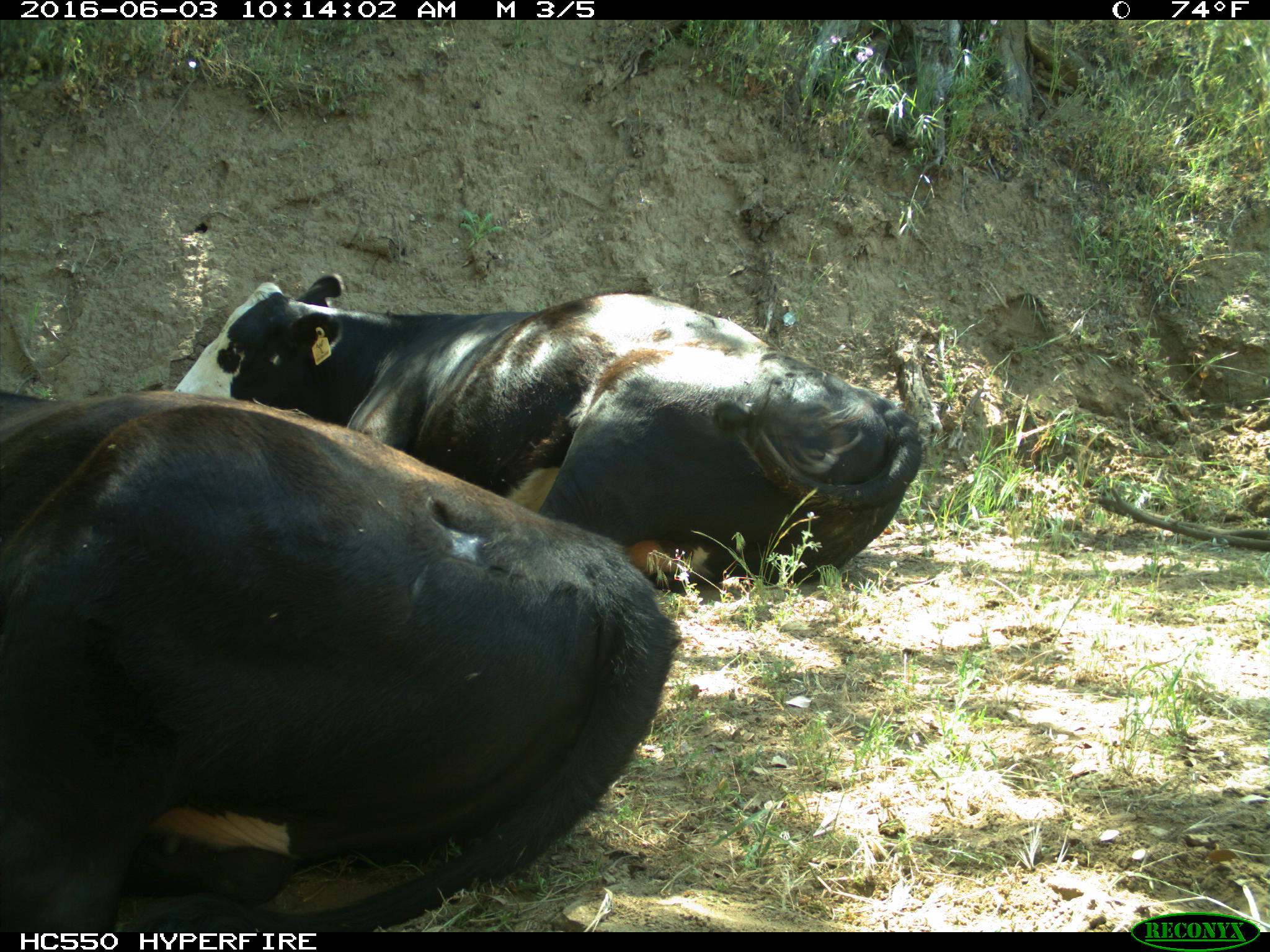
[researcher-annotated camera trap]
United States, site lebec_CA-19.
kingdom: Animalia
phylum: Chordata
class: Mammalia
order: Artiodactyla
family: Bovidae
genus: Bos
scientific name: Bos taurus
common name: domestic cow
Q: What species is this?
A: Bos taurus (domestic cow).